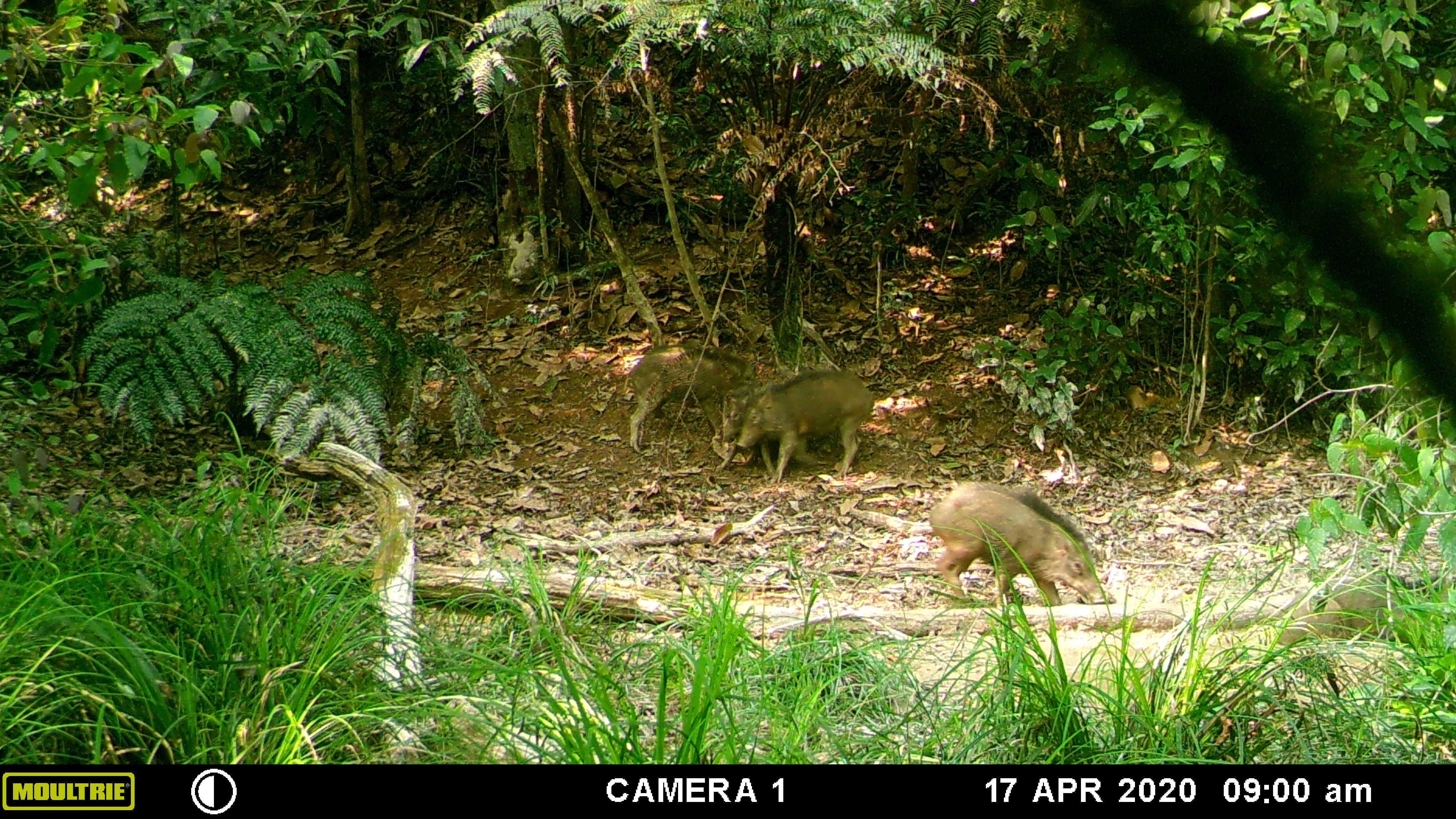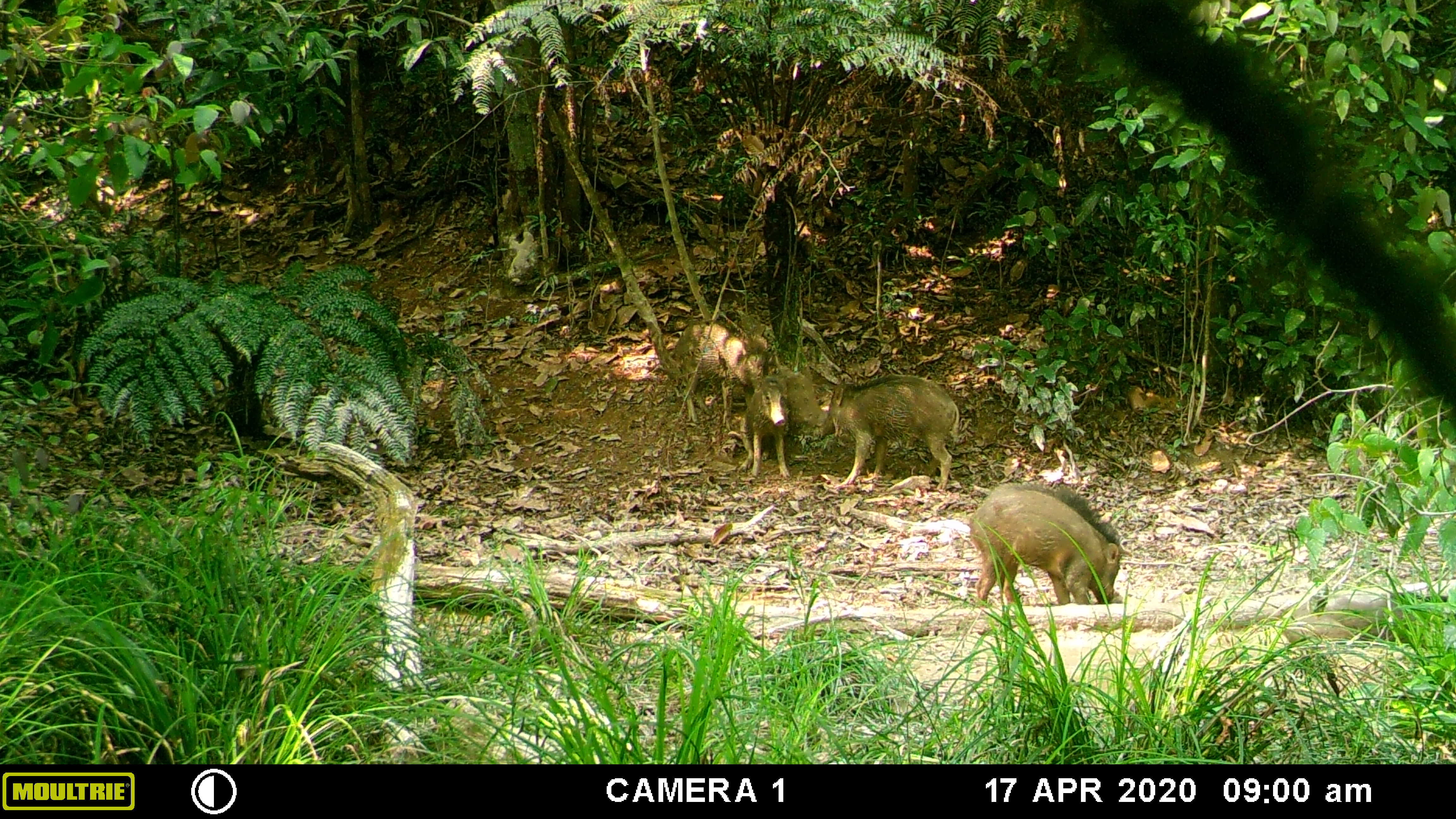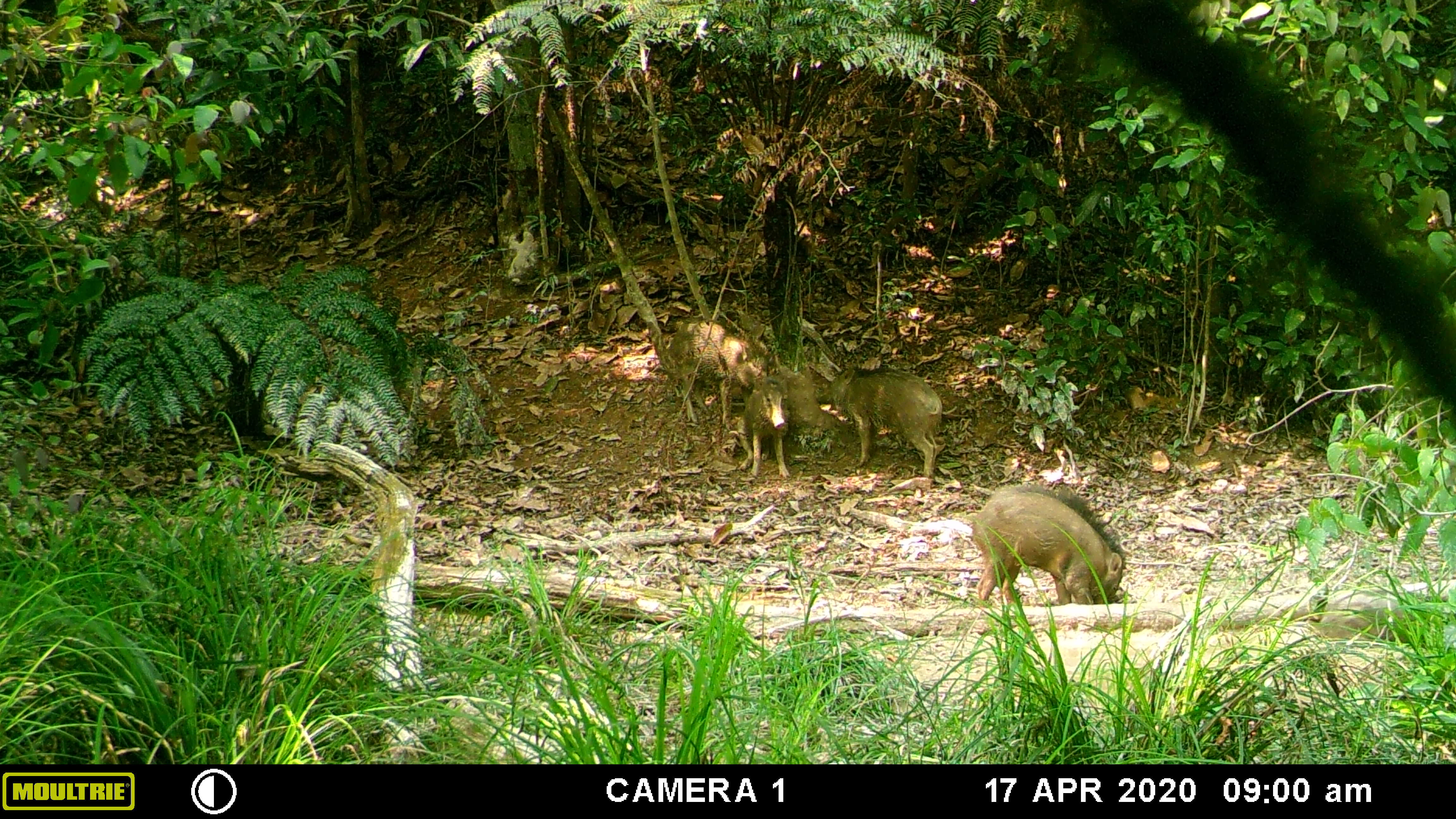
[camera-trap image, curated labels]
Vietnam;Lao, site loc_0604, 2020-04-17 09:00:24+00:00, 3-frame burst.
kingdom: Animalia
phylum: Chordata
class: Mammalia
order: Artiodactyla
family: Suidae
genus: Sus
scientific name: Sus scrofa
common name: eurasian wild pig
Eurasian wild pig (Sus scrofa). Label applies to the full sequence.